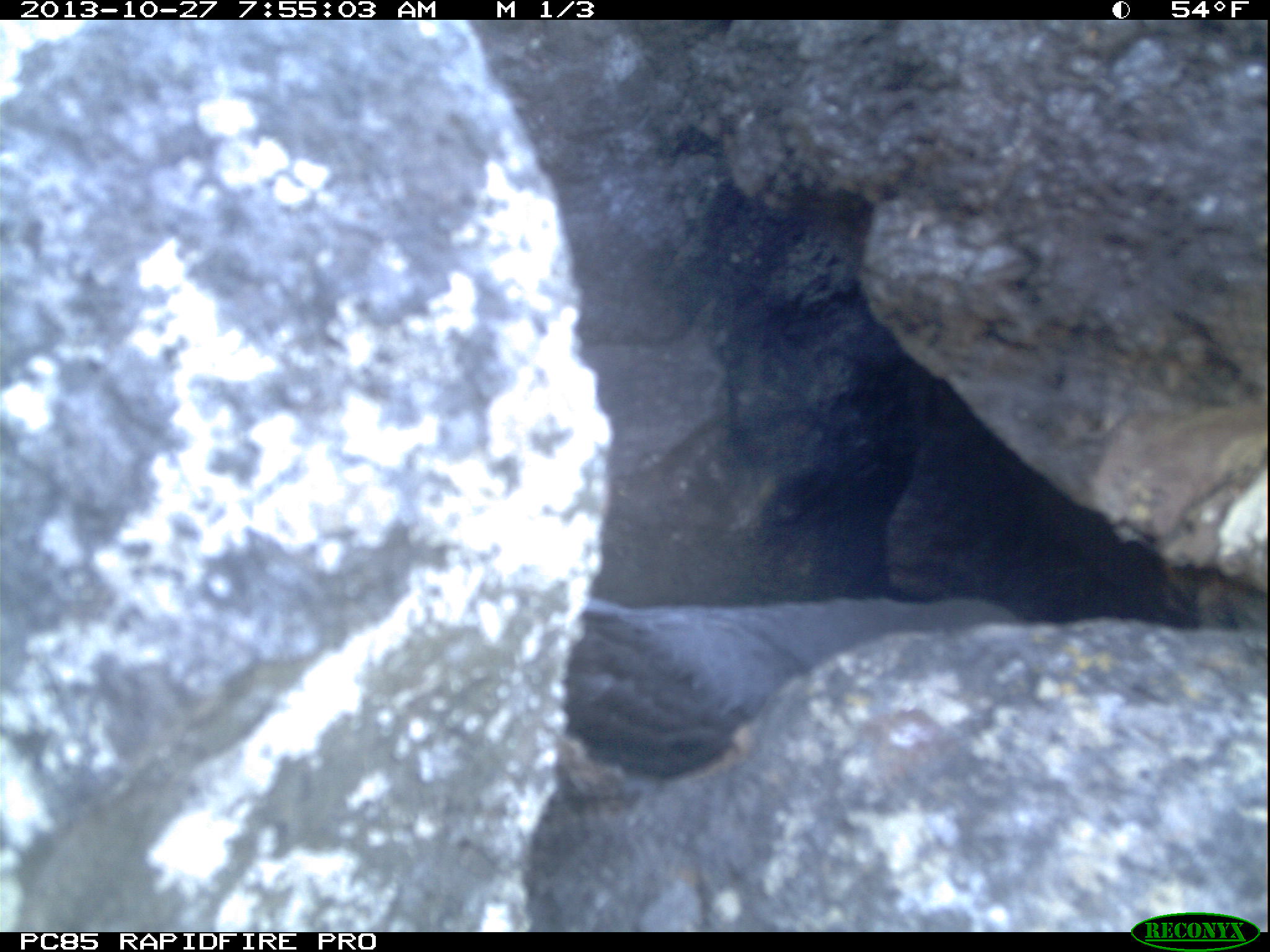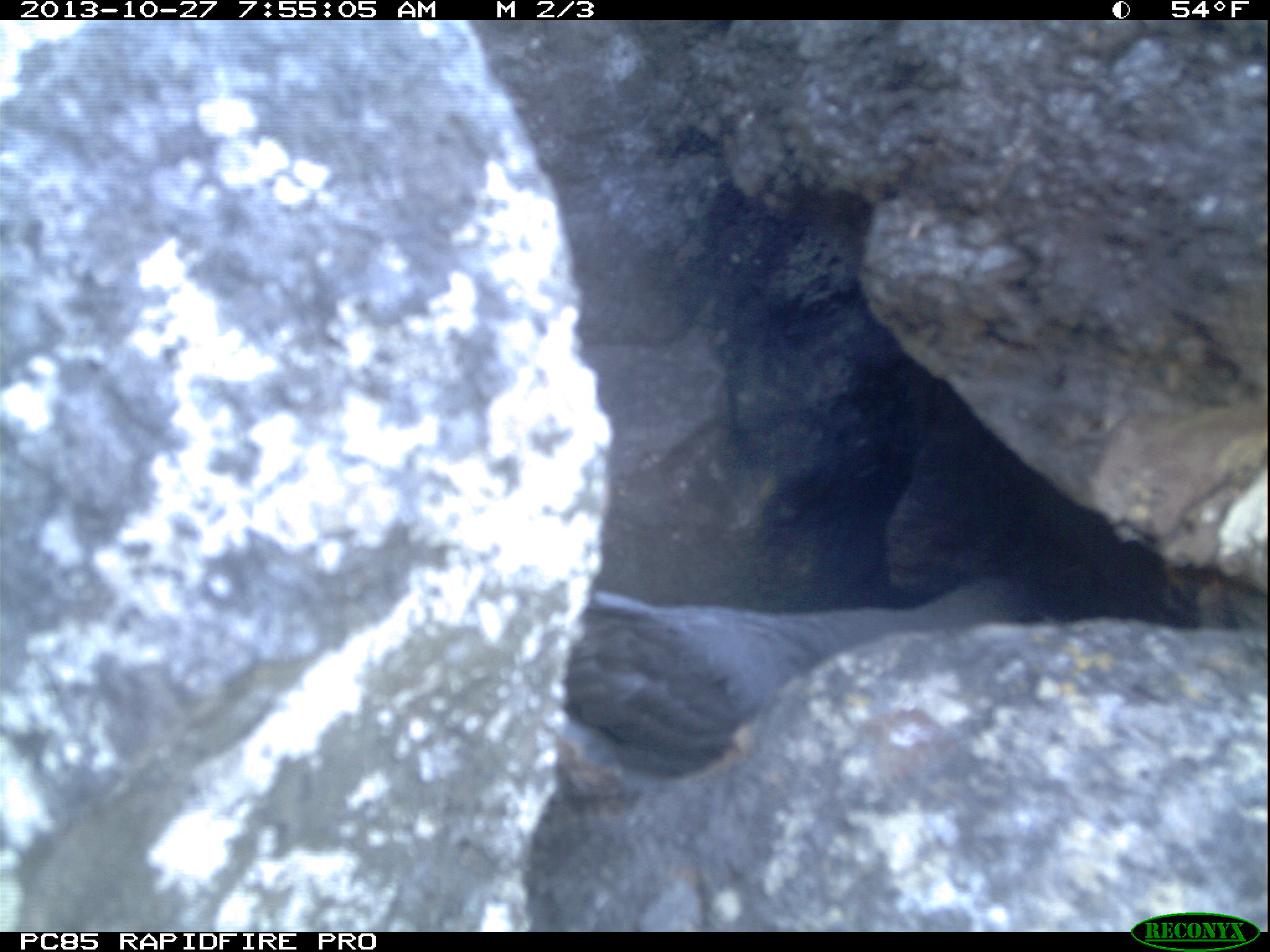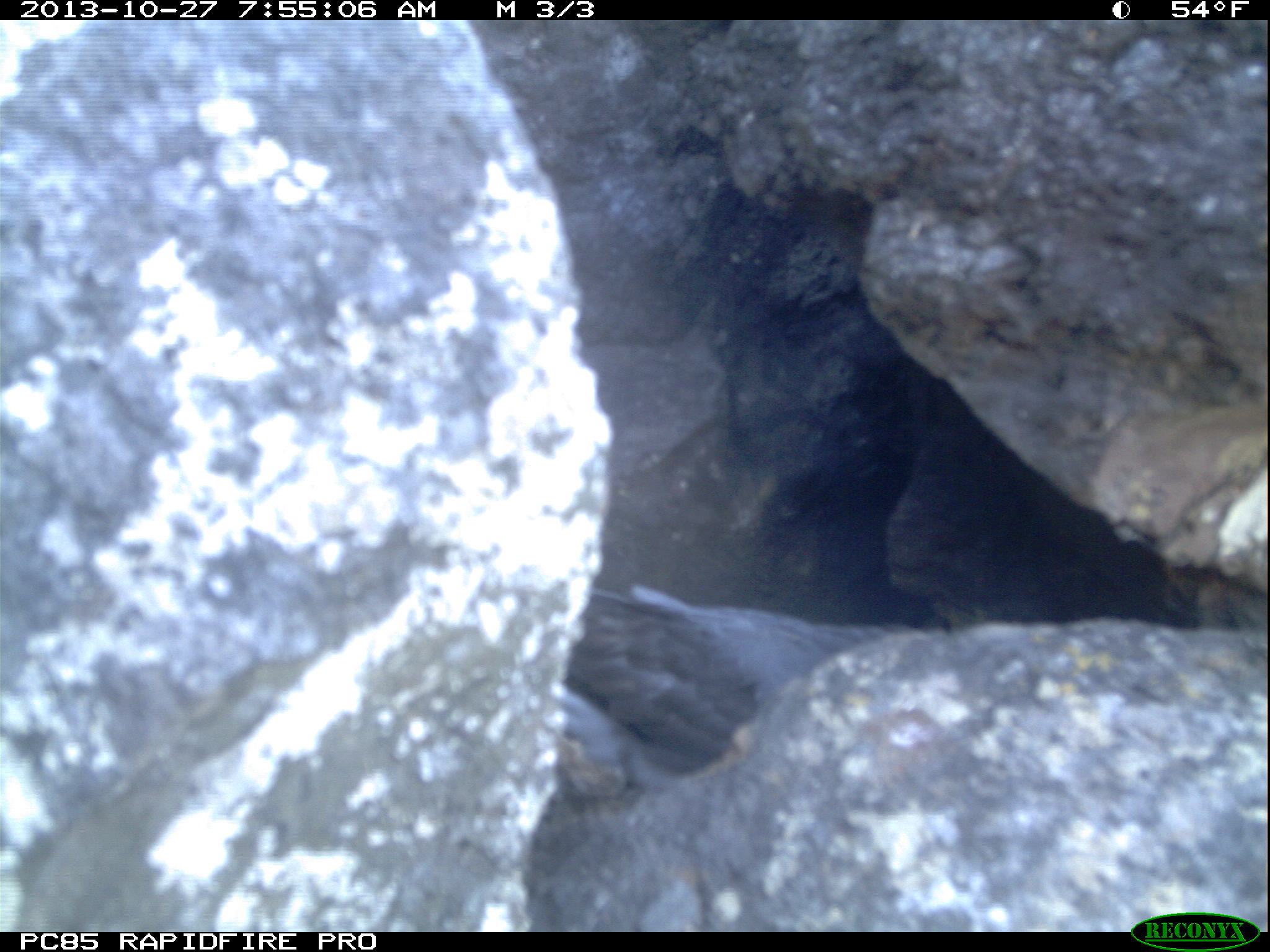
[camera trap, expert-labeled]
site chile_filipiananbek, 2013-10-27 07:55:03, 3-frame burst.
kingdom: Animalia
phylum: Chordata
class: Aves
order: Procellariiformes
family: Procellariidae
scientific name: Procellariidae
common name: petrel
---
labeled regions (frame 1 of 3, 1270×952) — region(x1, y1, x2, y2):
petrel: region(550, 557, 1045, 799)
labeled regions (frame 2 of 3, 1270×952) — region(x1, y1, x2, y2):
petrel: region(538, 568, 1098, 794)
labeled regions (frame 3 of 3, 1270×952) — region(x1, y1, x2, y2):
petrel: region(556, 561, 1016, 814)